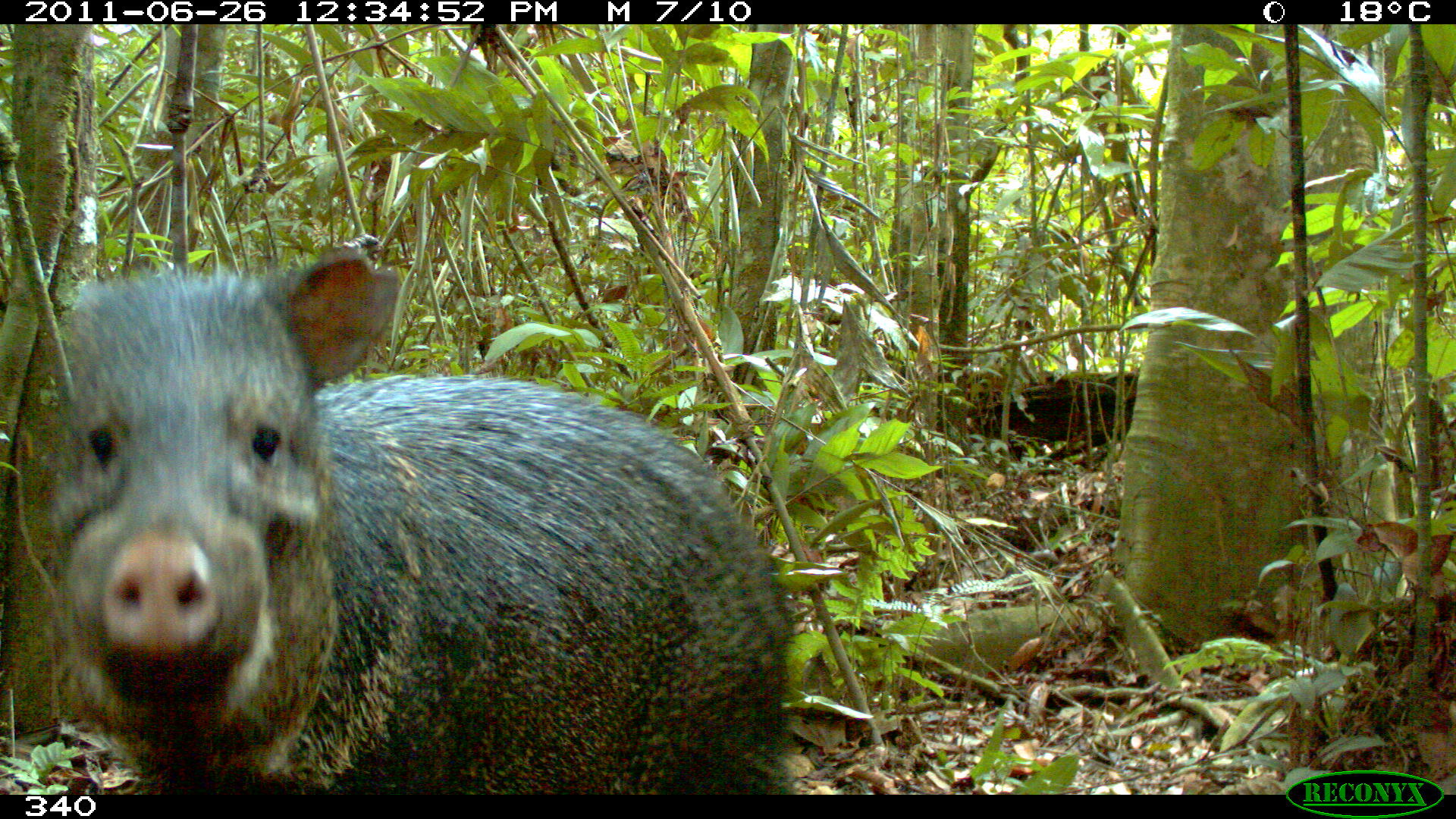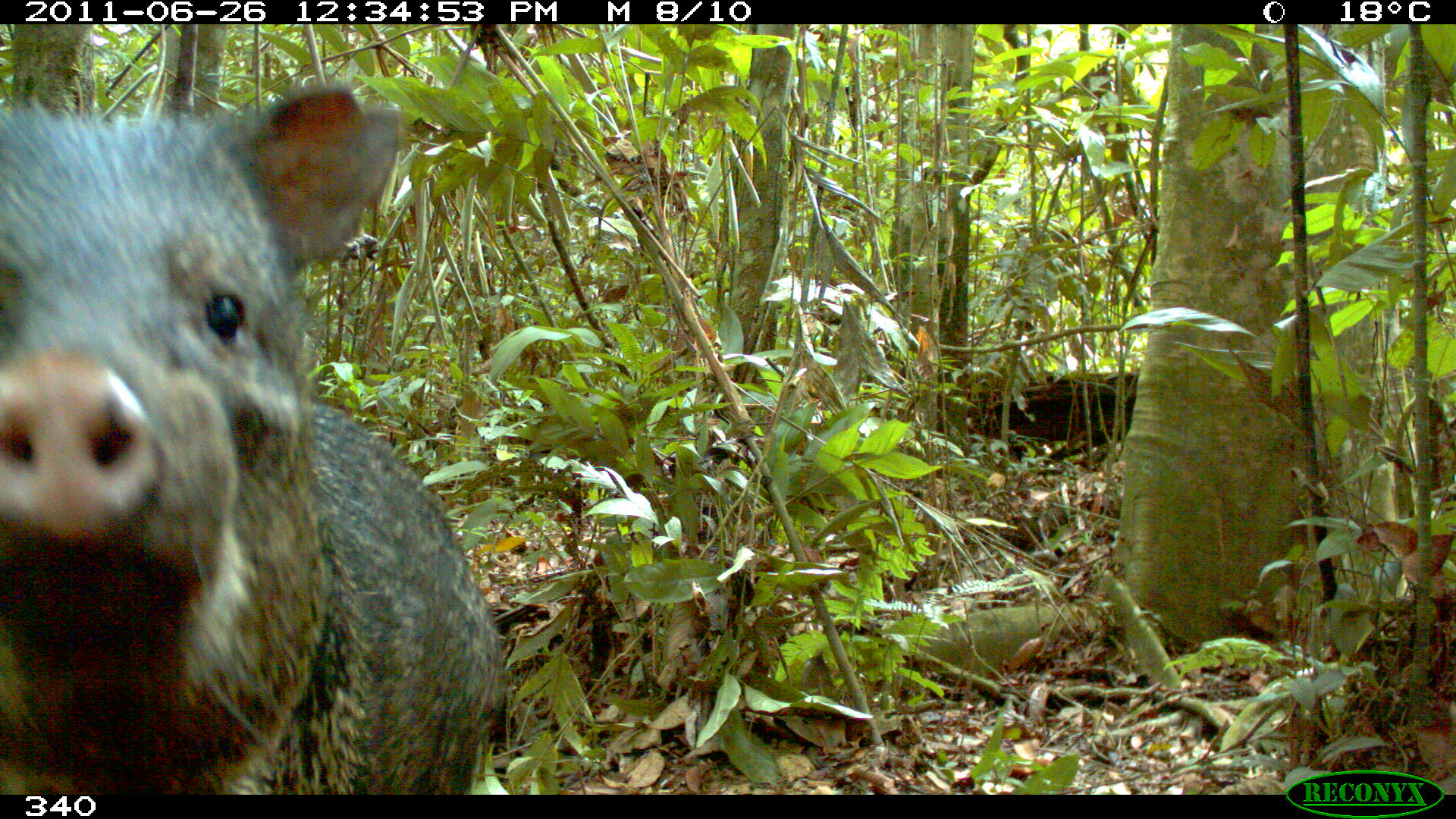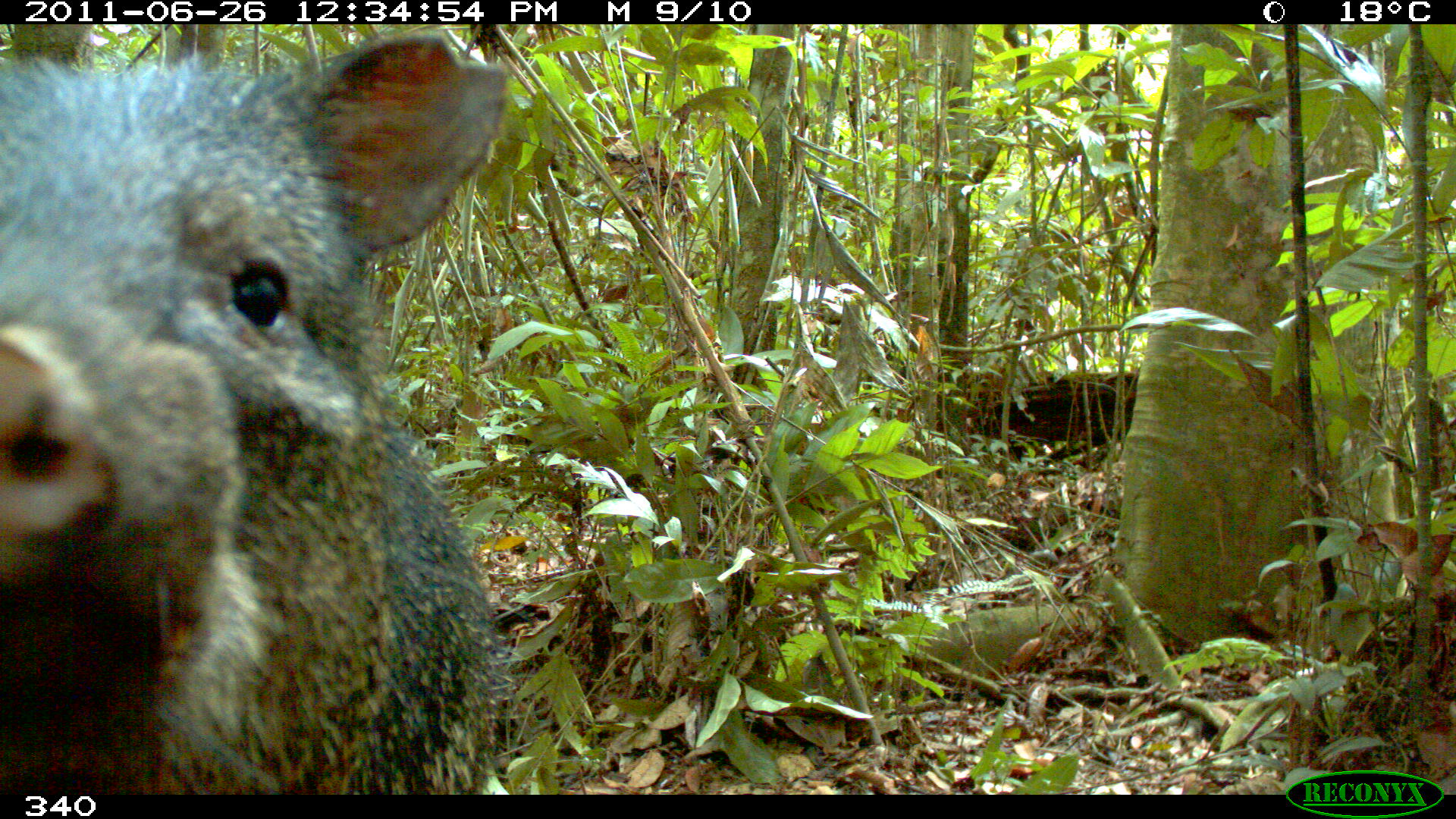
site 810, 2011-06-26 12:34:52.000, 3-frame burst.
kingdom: Animalia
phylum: Chordata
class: Mammalia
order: Artiodactyla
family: Tayassuidae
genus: Pecari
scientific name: Pecari tajacu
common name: collared peccary